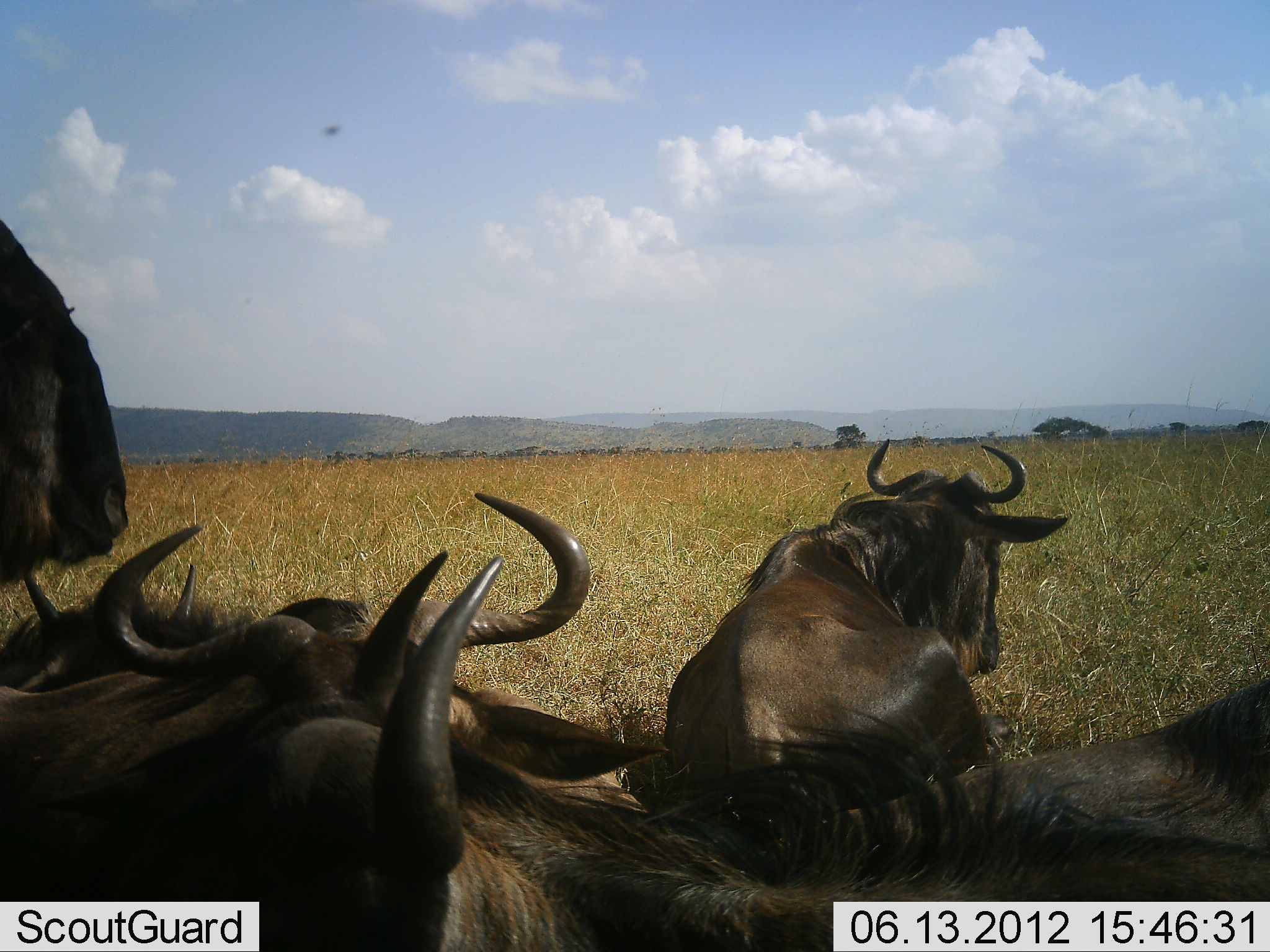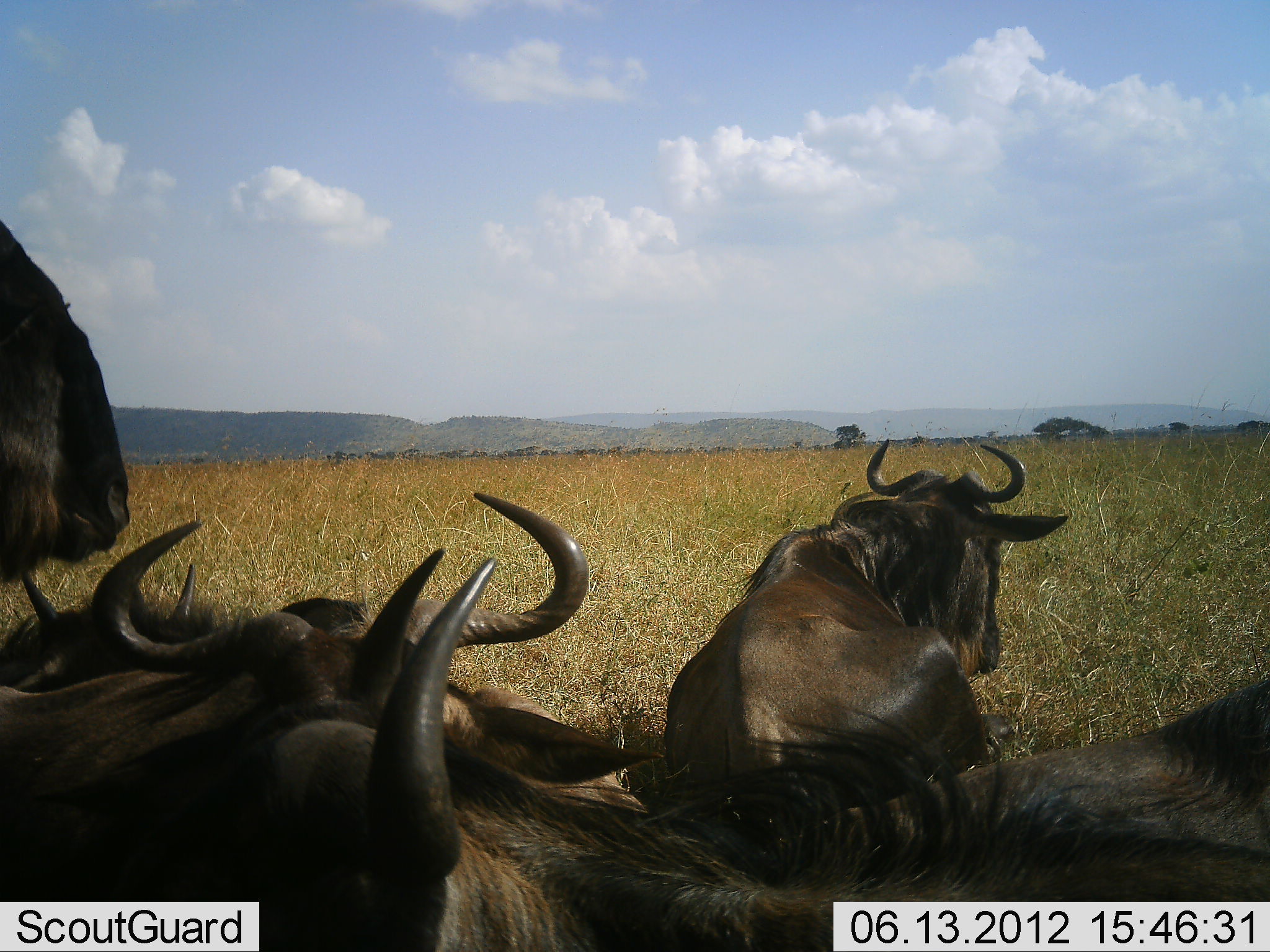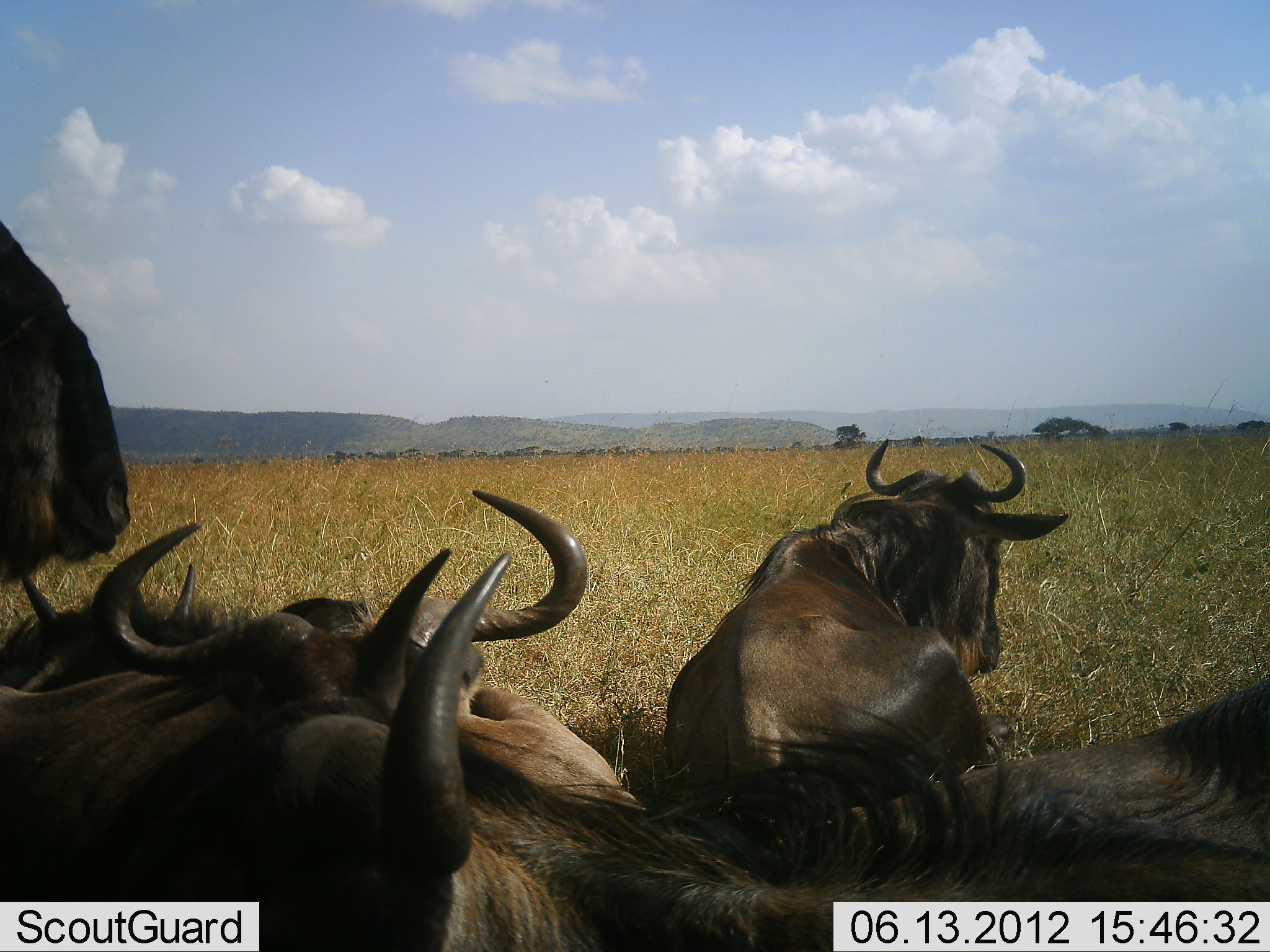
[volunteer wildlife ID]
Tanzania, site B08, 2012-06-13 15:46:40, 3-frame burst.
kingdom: Animalia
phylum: Chordata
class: Mammalia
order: Artiodactyla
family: Bovidae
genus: Connochaetes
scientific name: Connochaetes taurinus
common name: blue wildebeest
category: wildebeest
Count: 6.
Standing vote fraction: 30%.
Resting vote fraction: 100%.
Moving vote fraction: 0%.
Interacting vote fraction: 0%.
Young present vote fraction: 0%.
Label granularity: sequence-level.